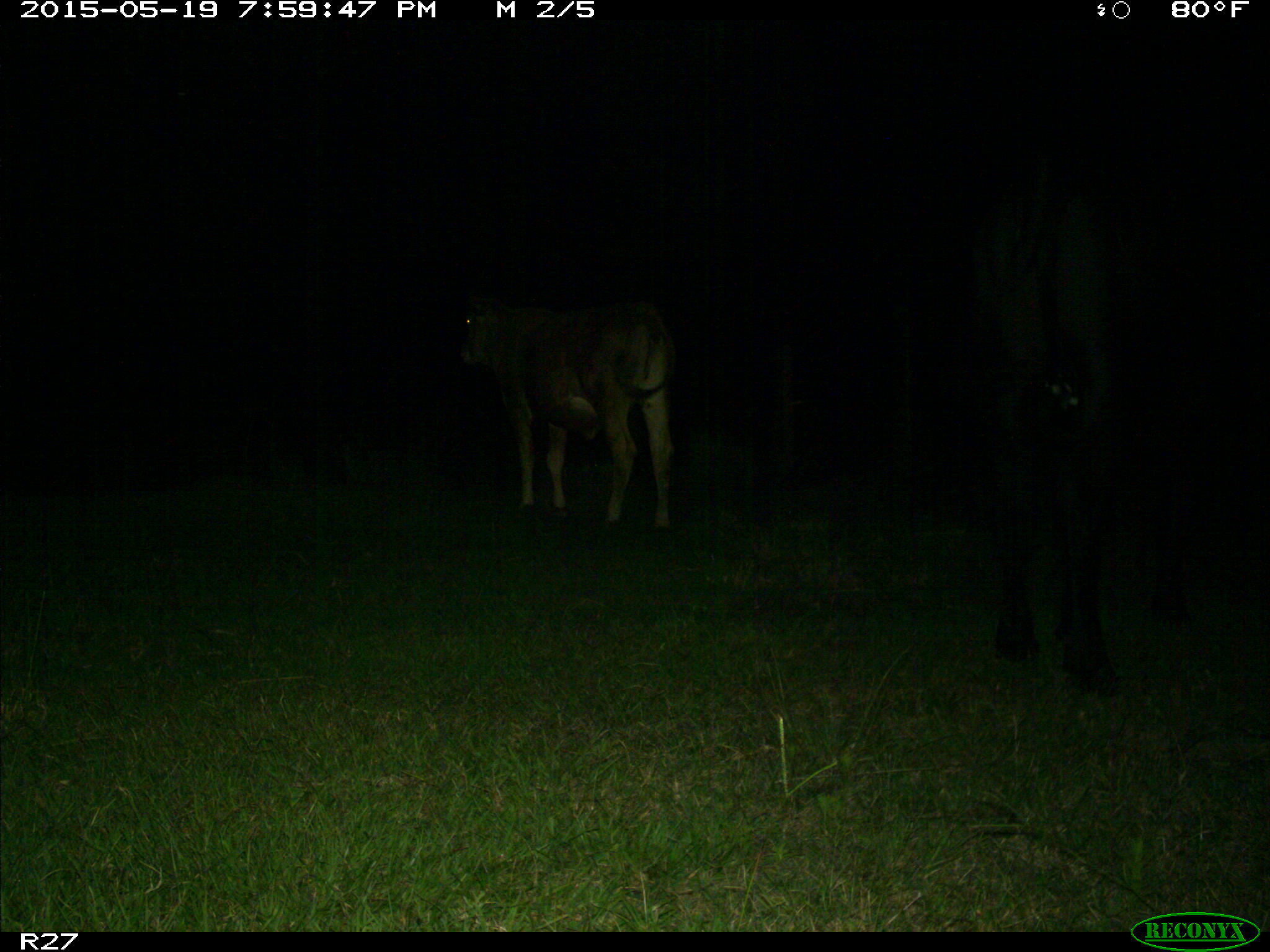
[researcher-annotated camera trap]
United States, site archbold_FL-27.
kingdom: Animalia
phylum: Chordata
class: Mammalia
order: Artiodactyla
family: Bovidae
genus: Bos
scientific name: Bos taurus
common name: domestic cow